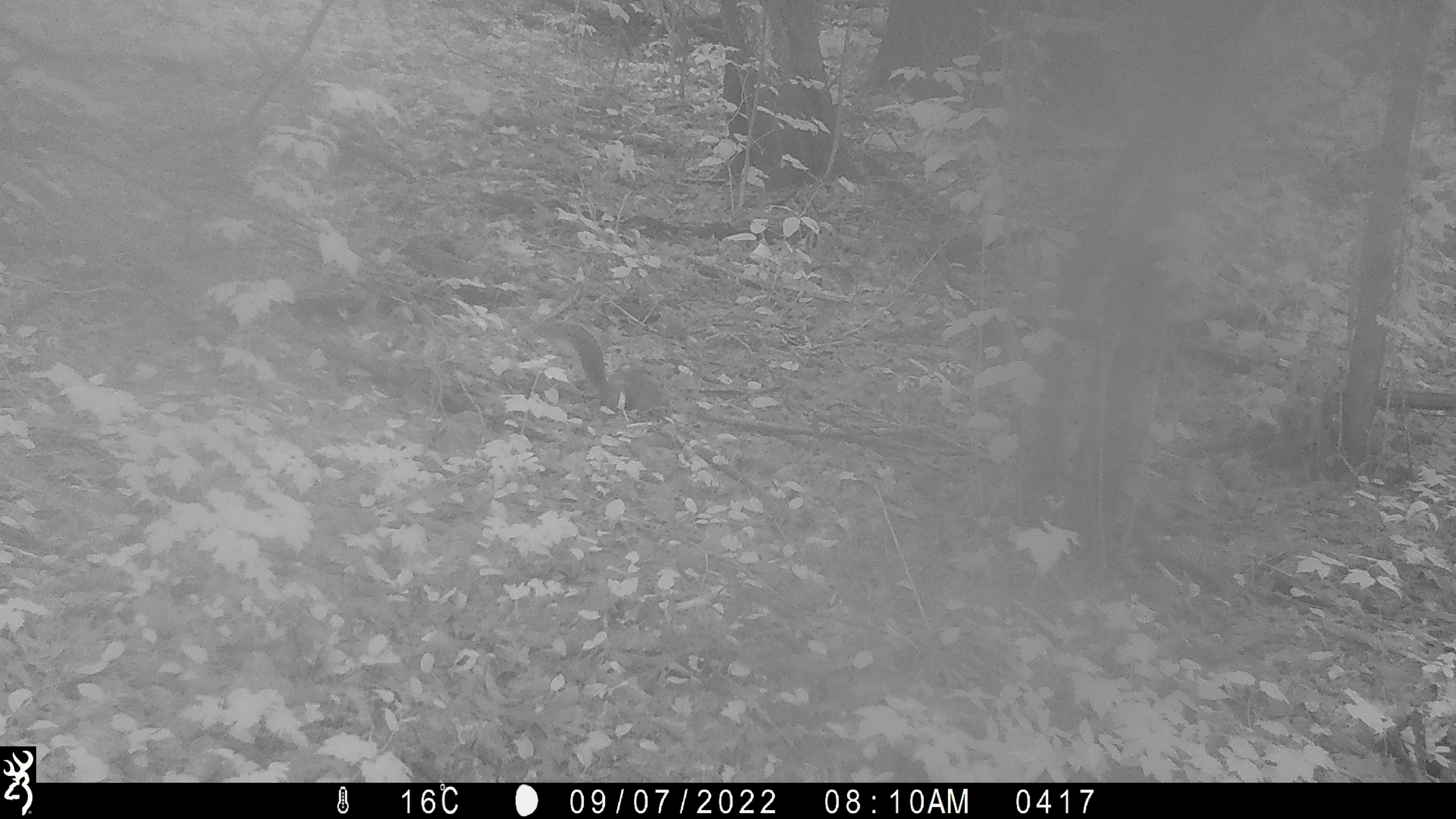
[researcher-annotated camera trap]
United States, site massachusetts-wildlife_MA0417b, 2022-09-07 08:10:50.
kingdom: Animalia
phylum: Chordata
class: Mammalia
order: Rodentia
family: Sciuridae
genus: Sciurus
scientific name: Sciurus carolinensis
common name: gray squirrel